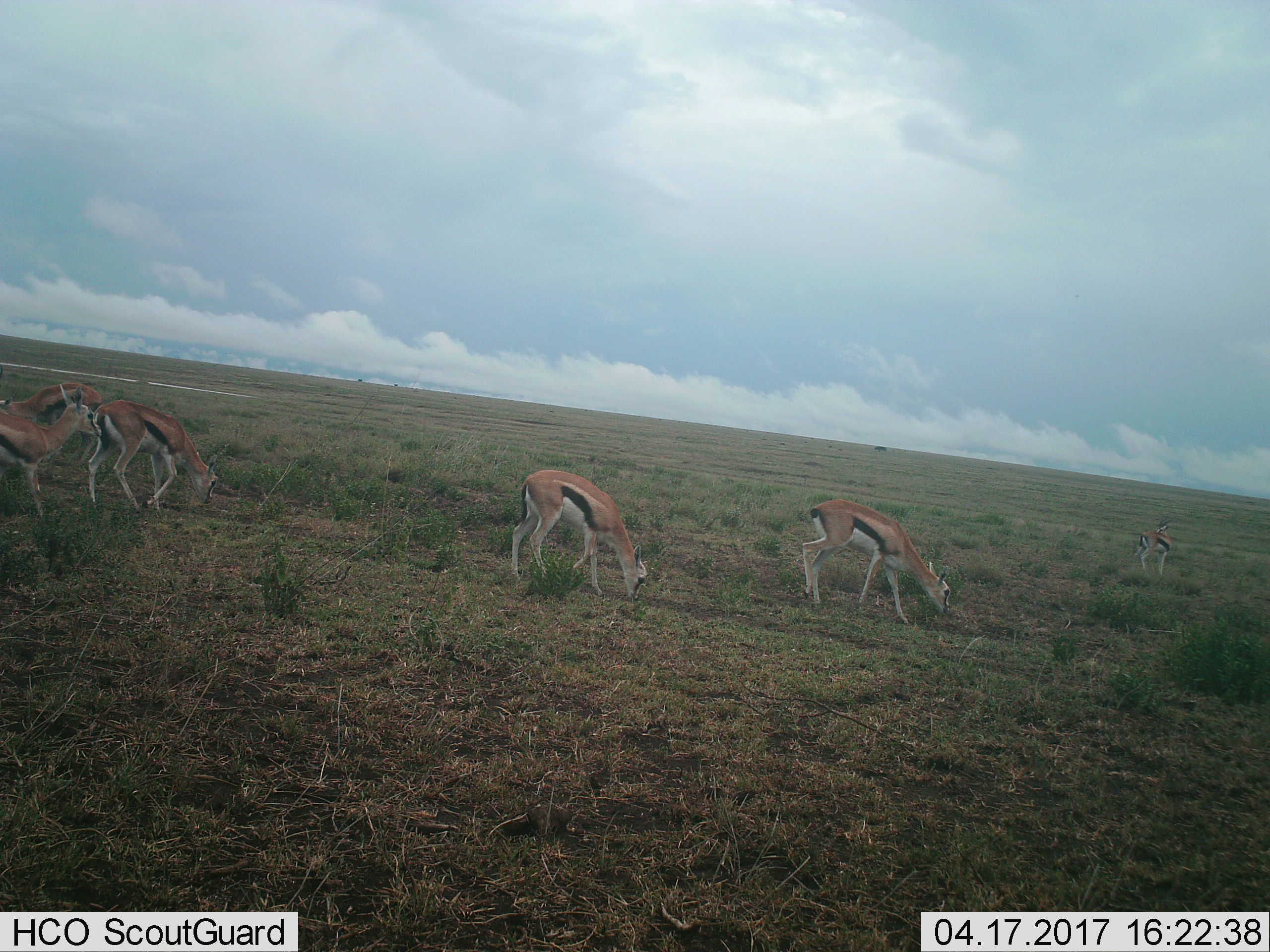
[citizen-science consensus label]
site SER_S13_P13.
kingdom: Animalia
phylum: Chordata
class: Mammalia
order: Artiodactyla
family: Bovidae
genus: Eudorcas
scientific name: Eudorcas thomsonii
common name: thomson's gazelle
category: gazellethomsons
Gazellethomsons (thomson's gazelle) (Eudorcas thomsonii), count 6. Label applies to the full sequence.